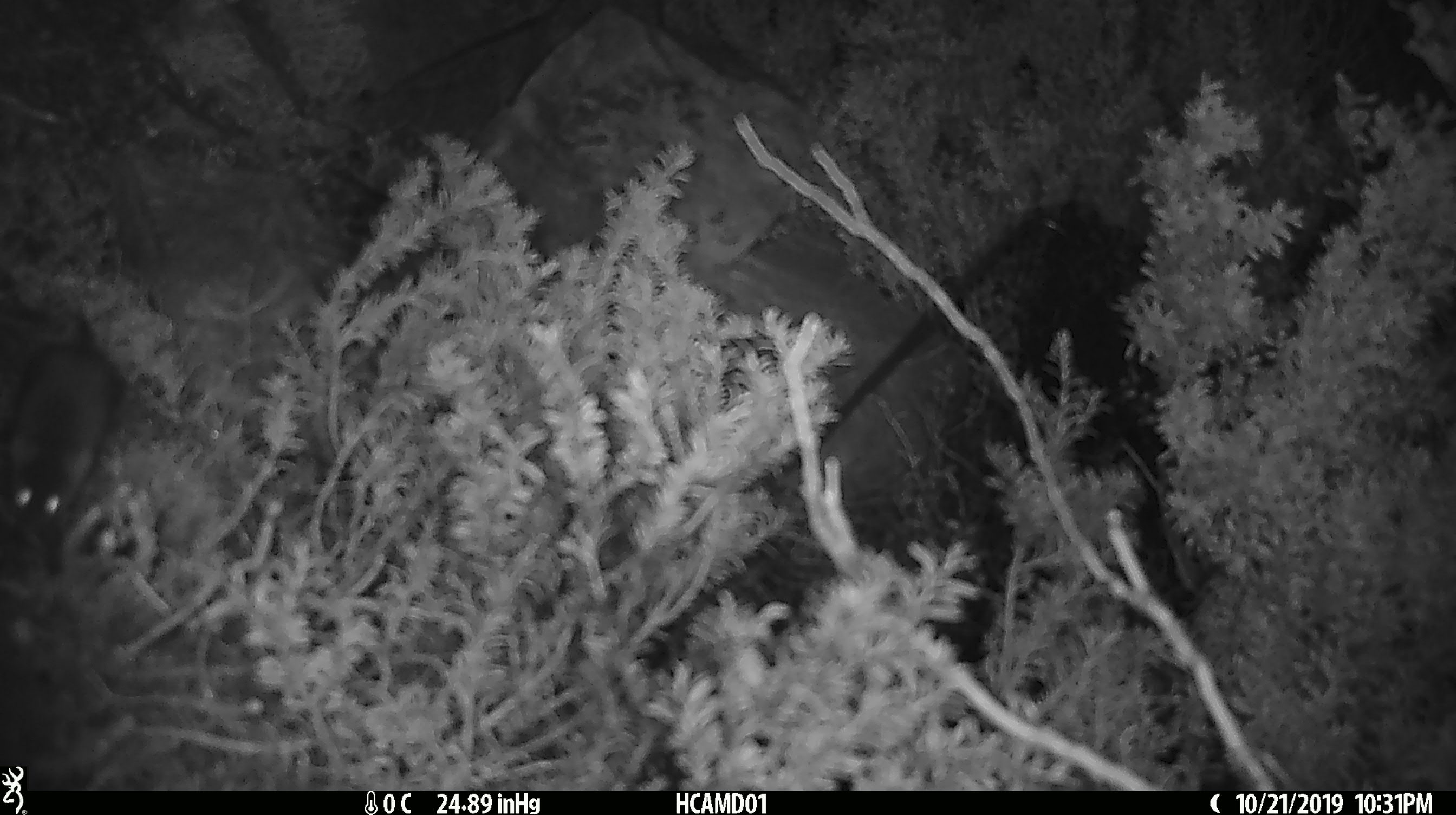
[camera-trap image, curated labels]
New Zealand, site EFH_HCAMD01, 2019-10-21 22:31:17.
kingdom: Animalia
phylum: Chordata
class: Mammalia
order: Rodentia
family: Muridae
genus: Mus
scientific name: Mus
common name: mouse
Mouse (Mus).